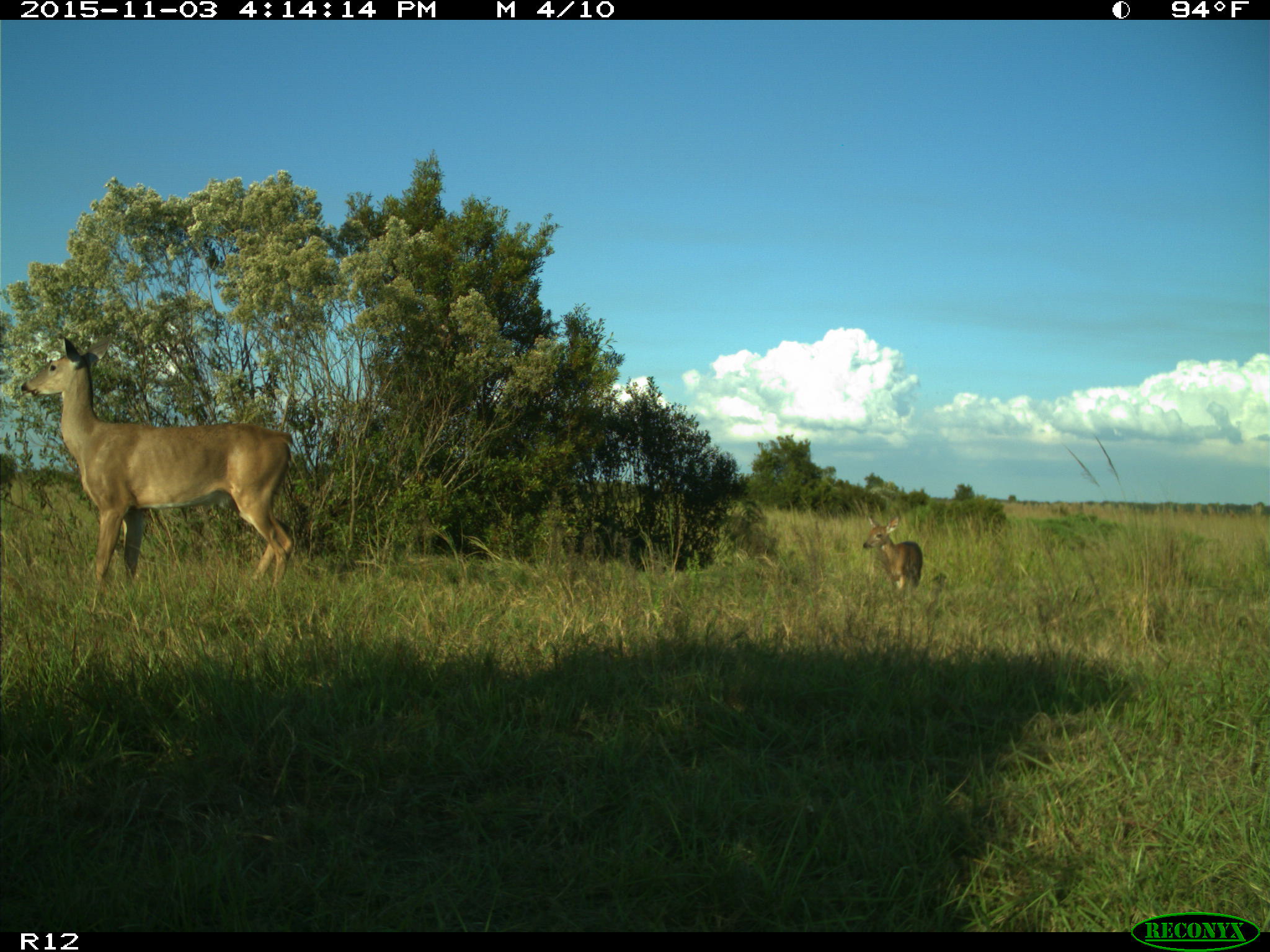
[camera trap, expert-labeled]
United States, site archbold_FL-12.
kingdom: Animalia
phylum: Chordata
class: Mammalia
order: Artiodactyla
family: Cervidae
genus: Odocoileus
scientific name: Odocoileus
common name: deer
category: unidentified deer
Unidentified deer (deer) (Odocoileus).